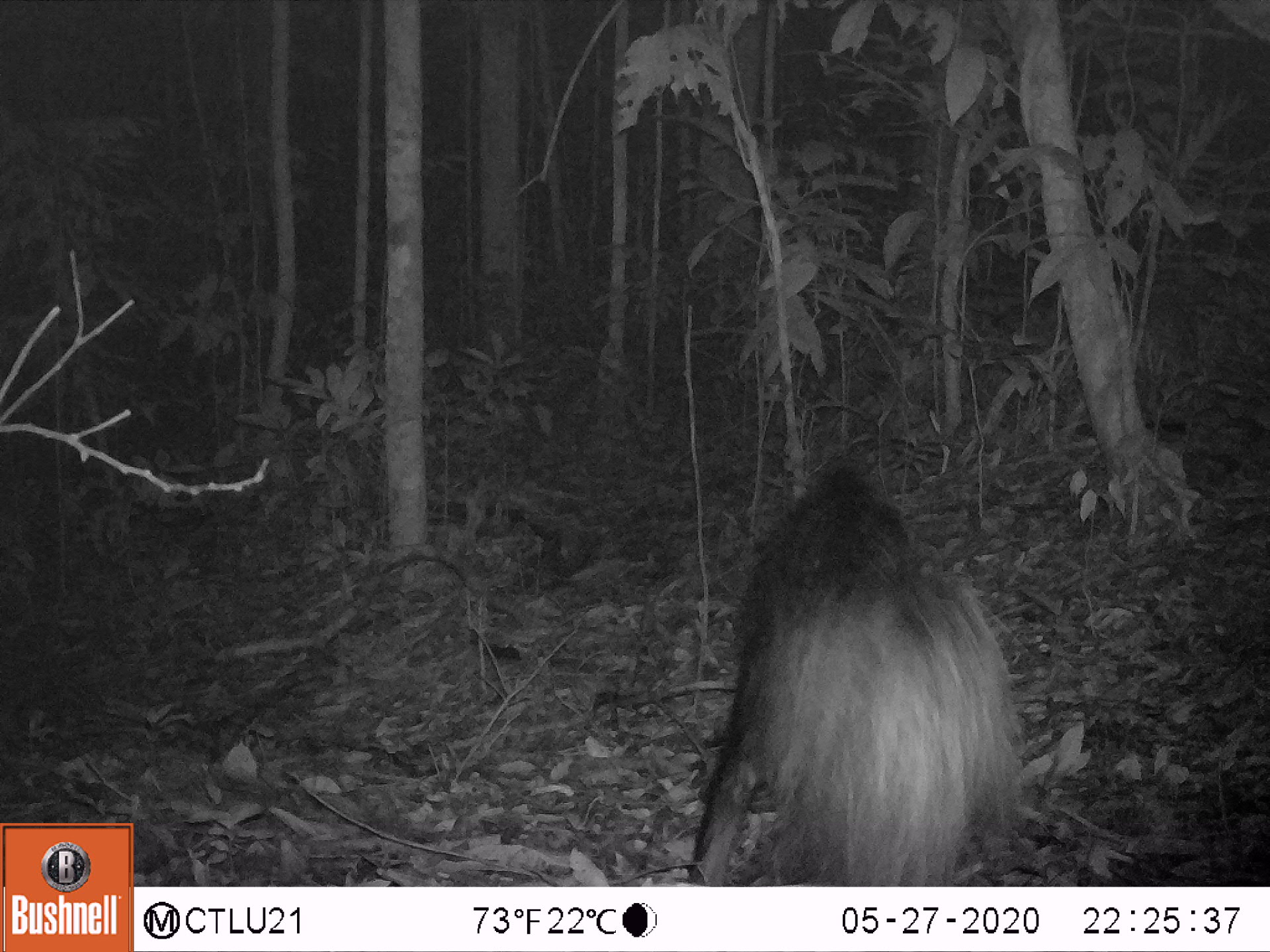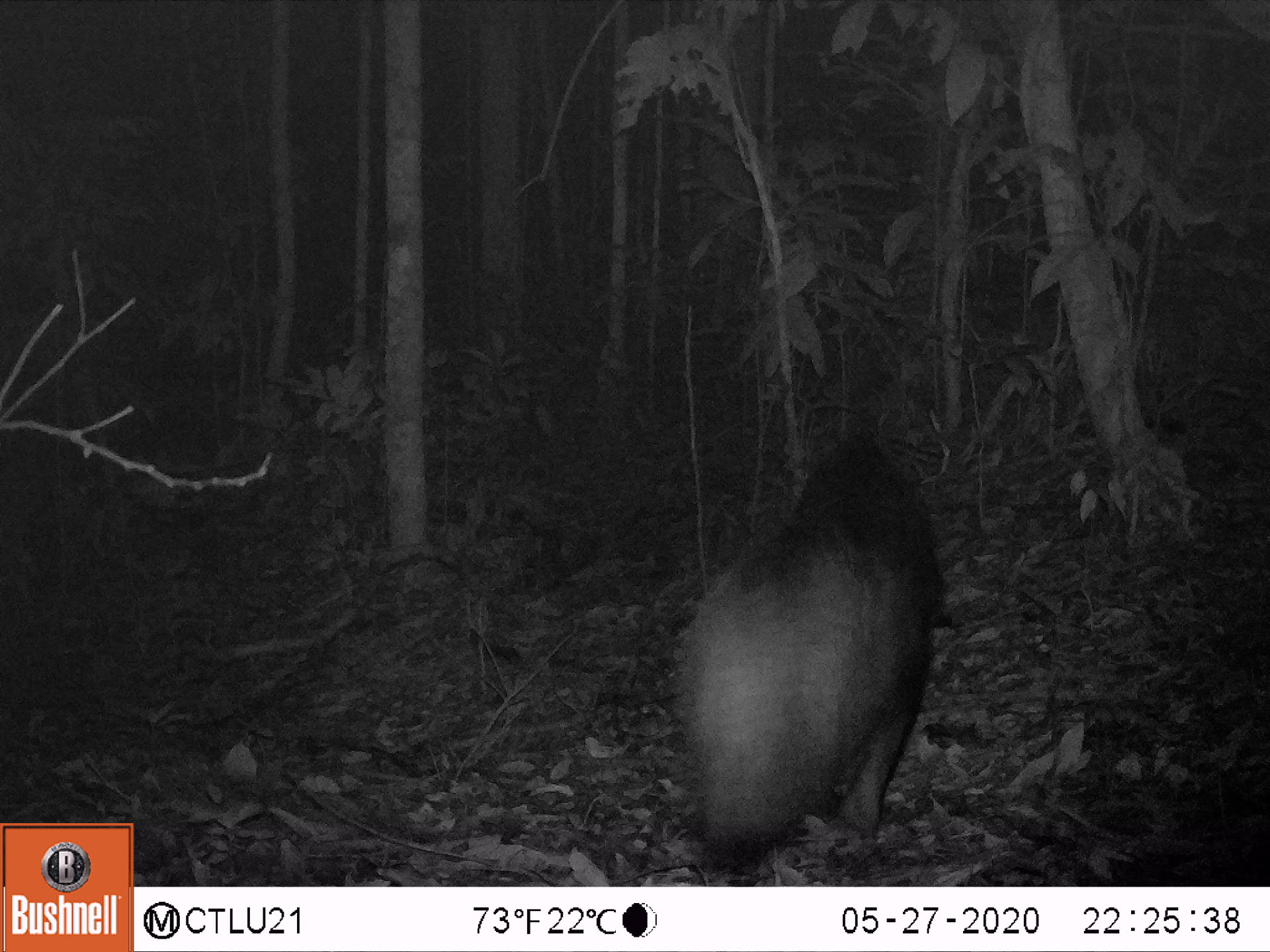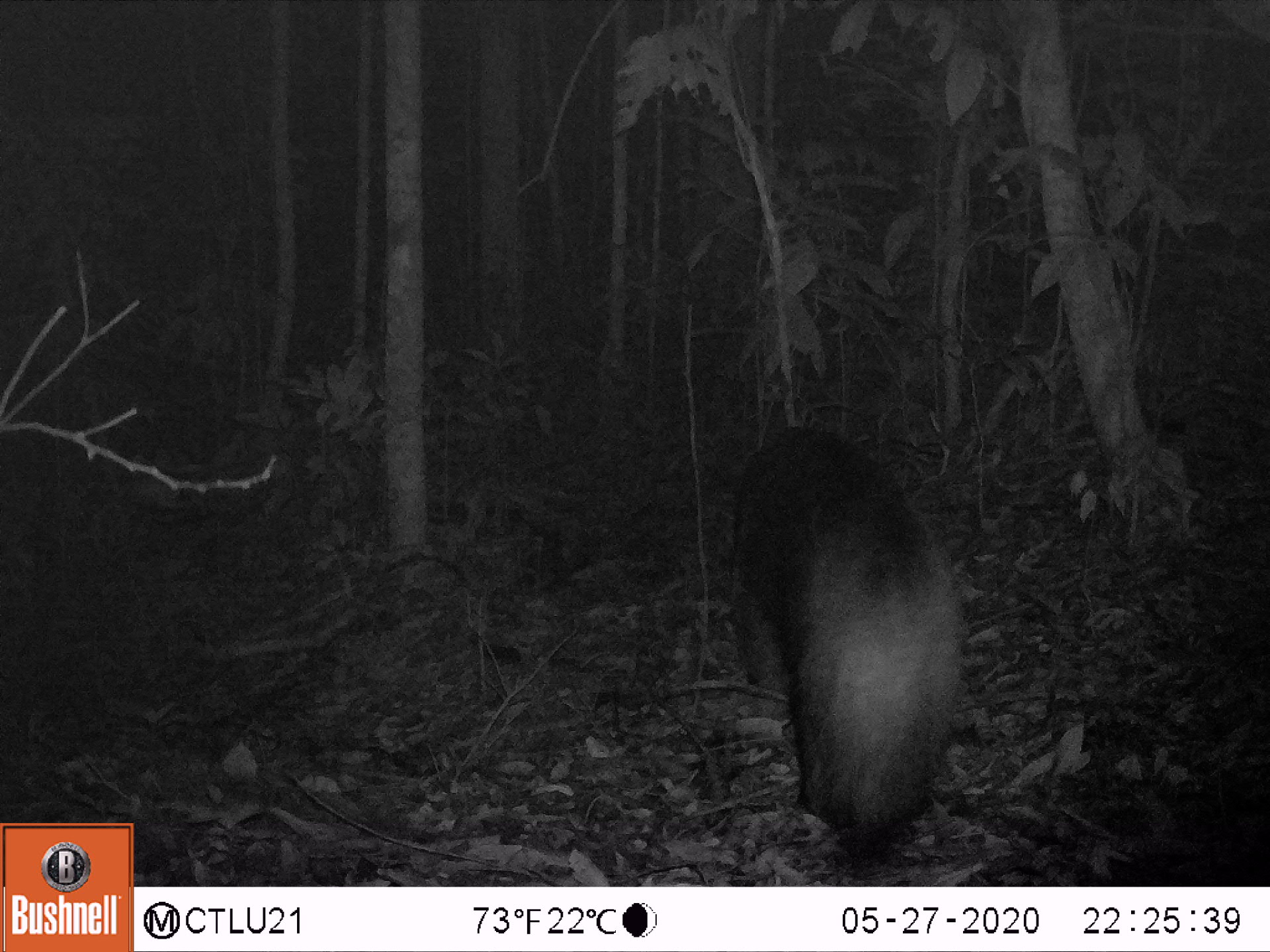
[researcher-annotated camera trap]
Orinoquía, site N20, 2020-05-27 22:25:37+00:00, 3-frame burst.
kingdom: Animalia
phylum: Chordata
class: Mammalia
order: Pilosa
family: Myrmecophagidae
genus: Myrmecophaga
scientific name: Myrmecophaga tridactyla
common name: giant anteater